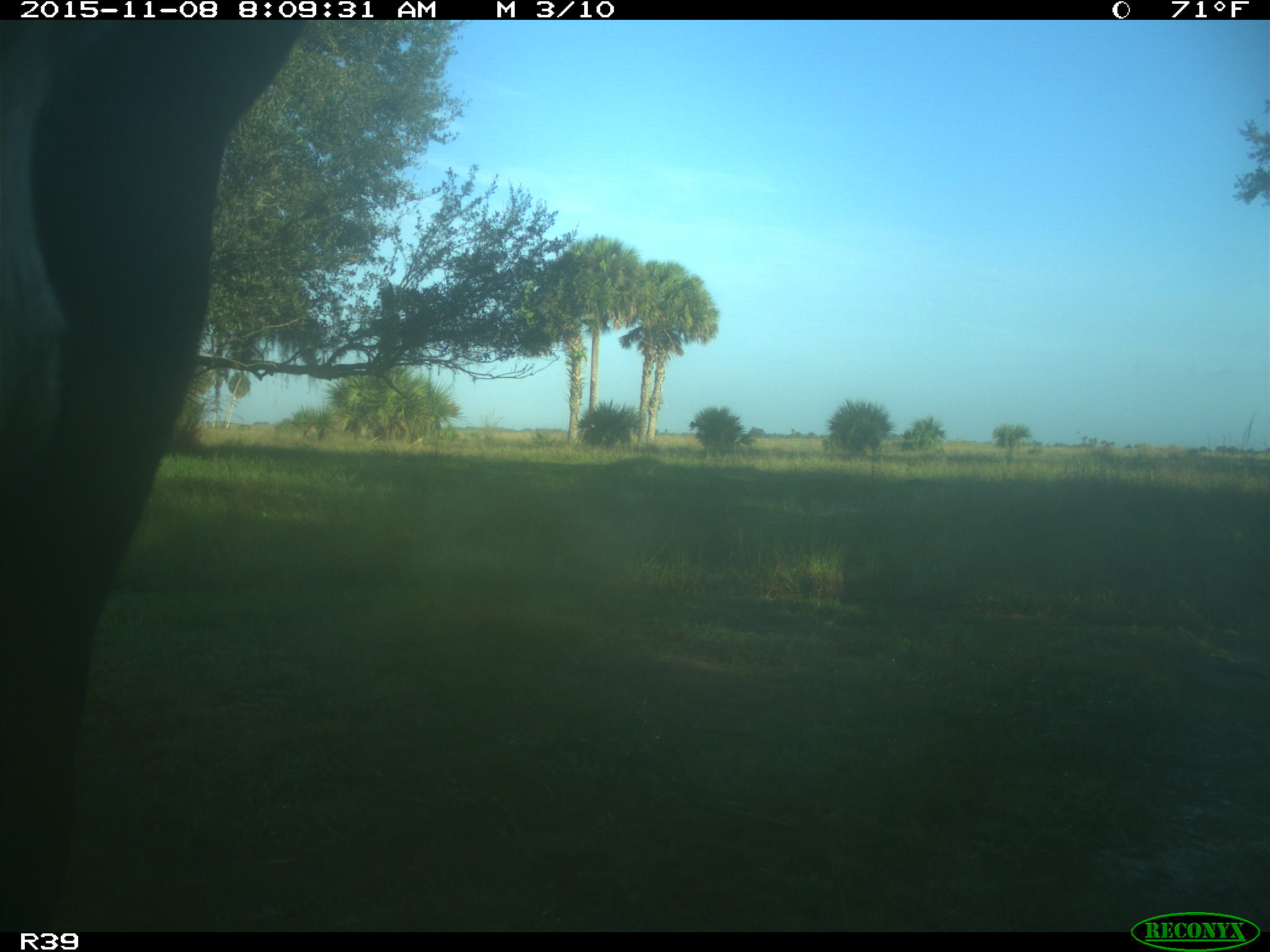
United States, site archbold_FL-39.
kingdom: Animalia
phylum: Chordata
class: Mammalia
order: Artiodactyla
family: Bovidae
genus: Bos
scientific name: Bos taurus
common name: domestic cow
Bos taurus (domestic cow).